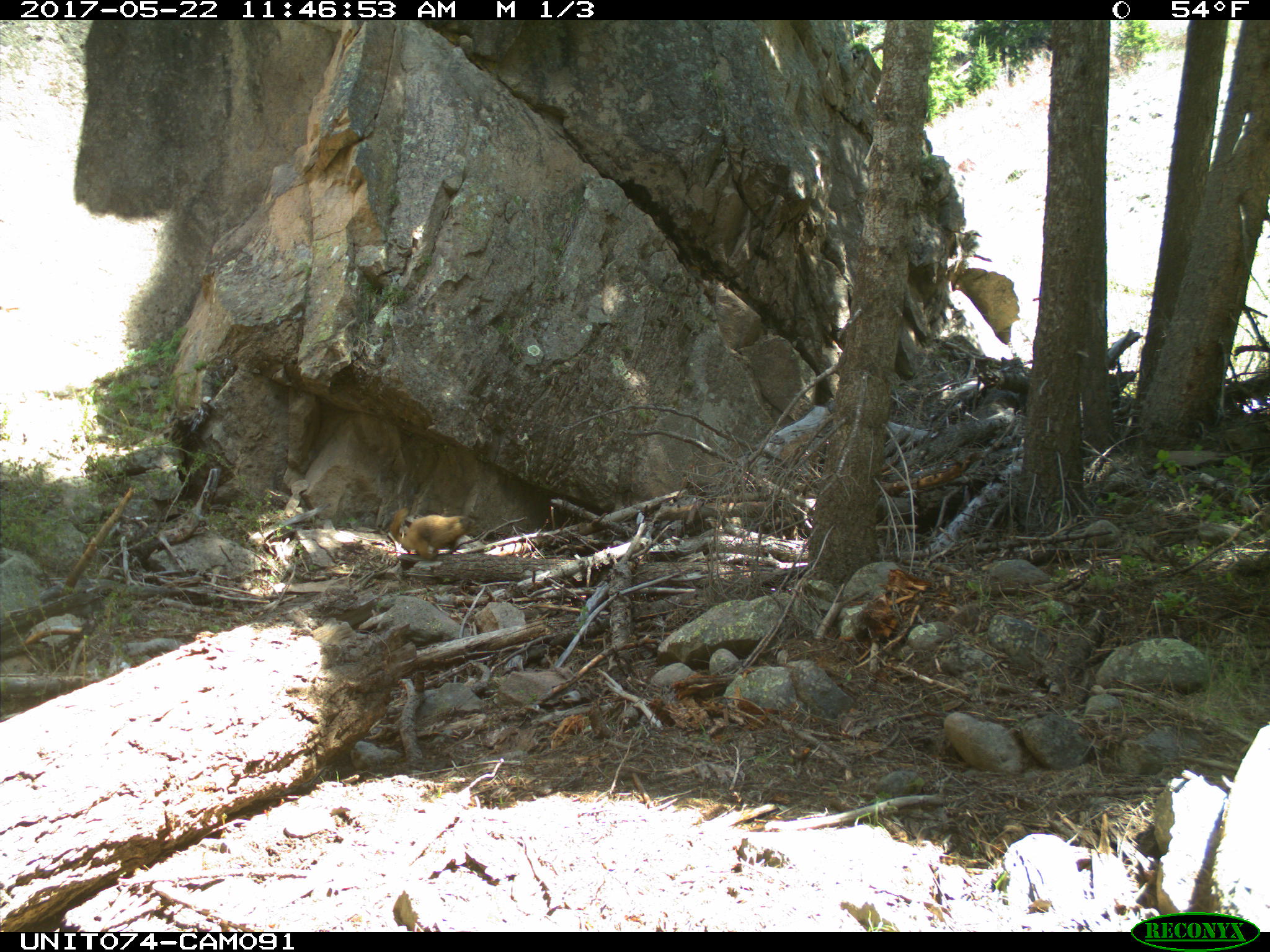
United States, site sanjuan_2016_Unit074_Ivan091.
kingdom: Animalia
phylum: Chordata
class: Mammalia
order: Rodentia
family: Sciuridae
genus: Marmota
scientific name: Marmota flaviventris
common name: yellow-bellied marmot